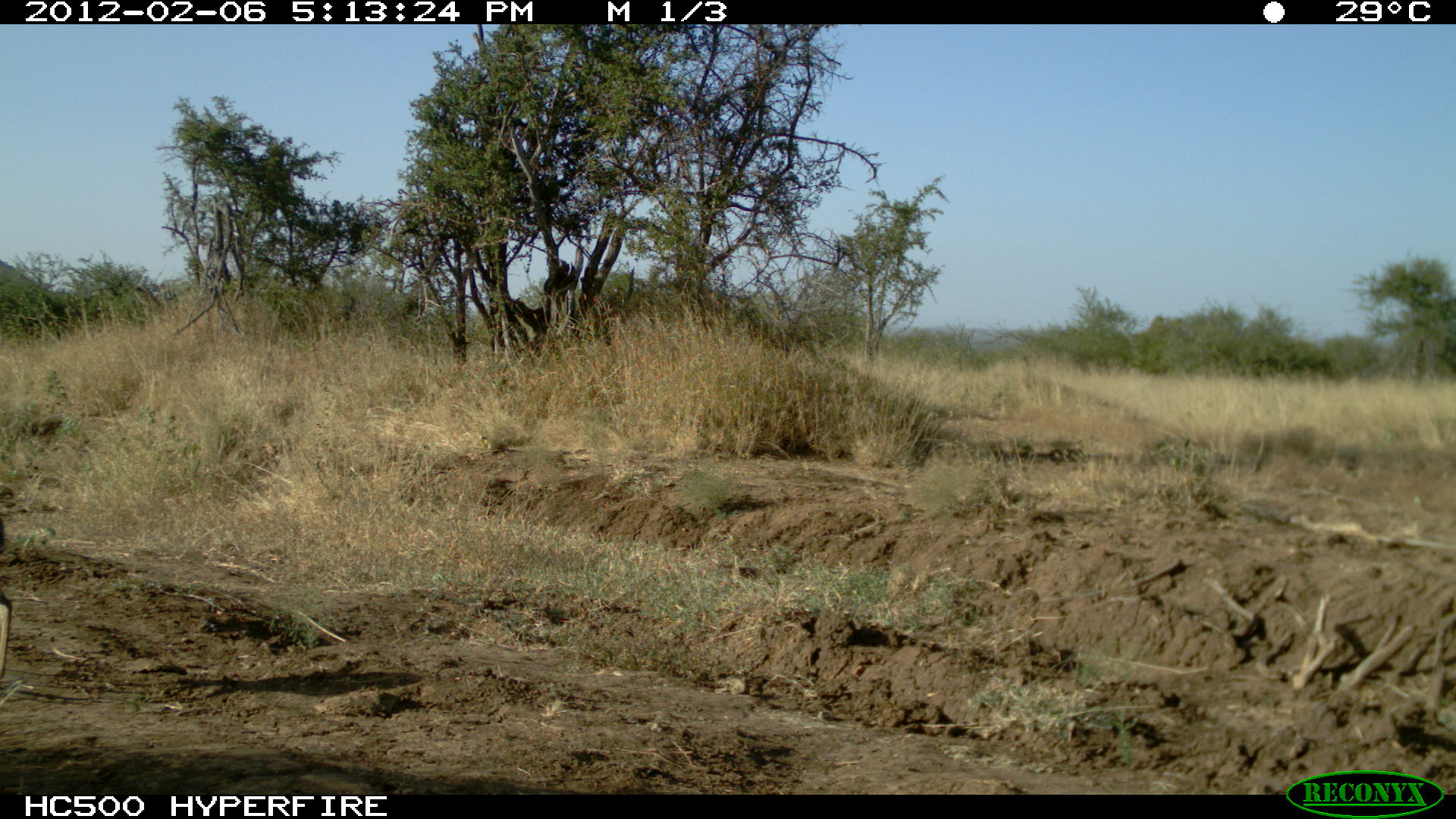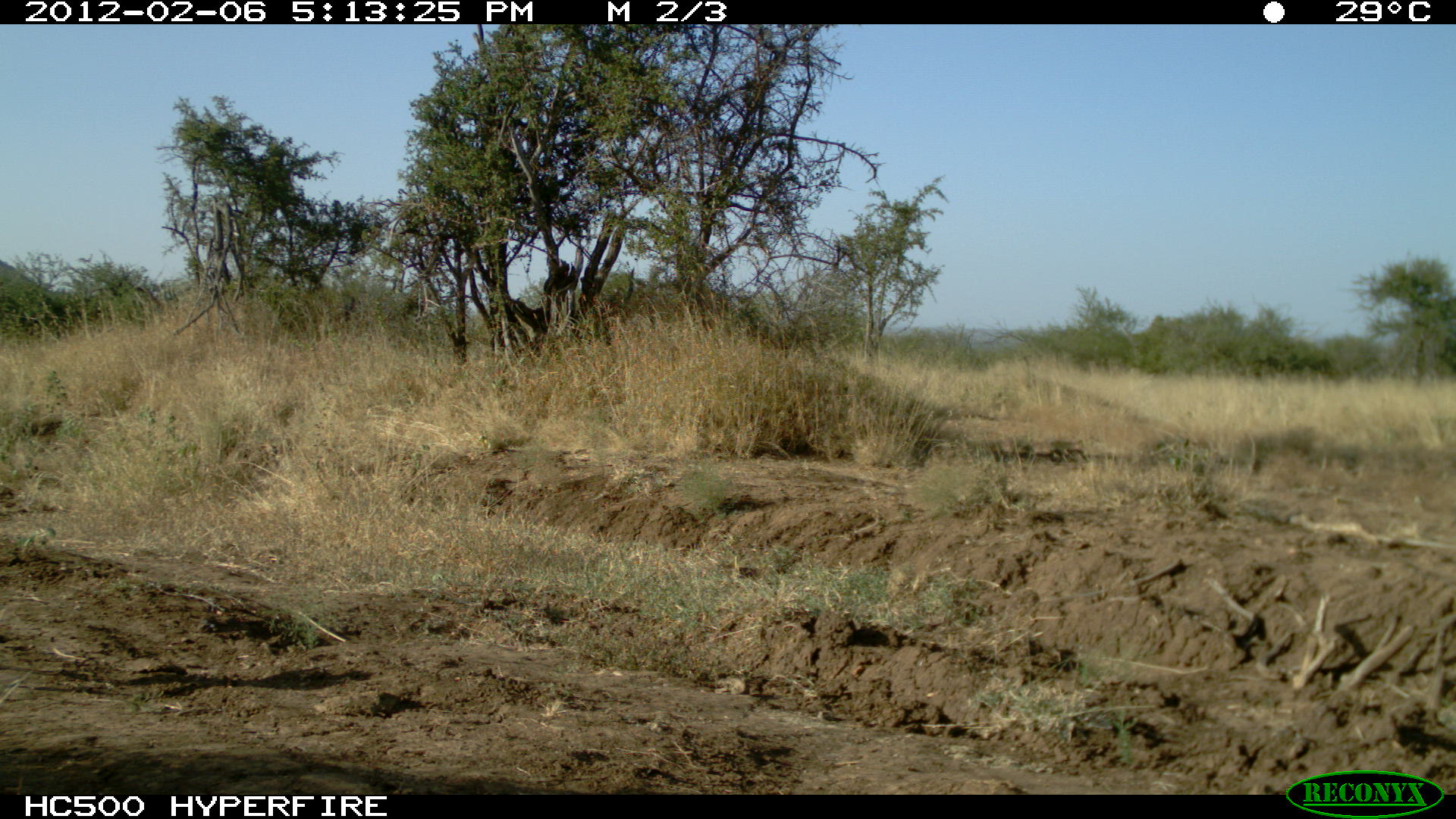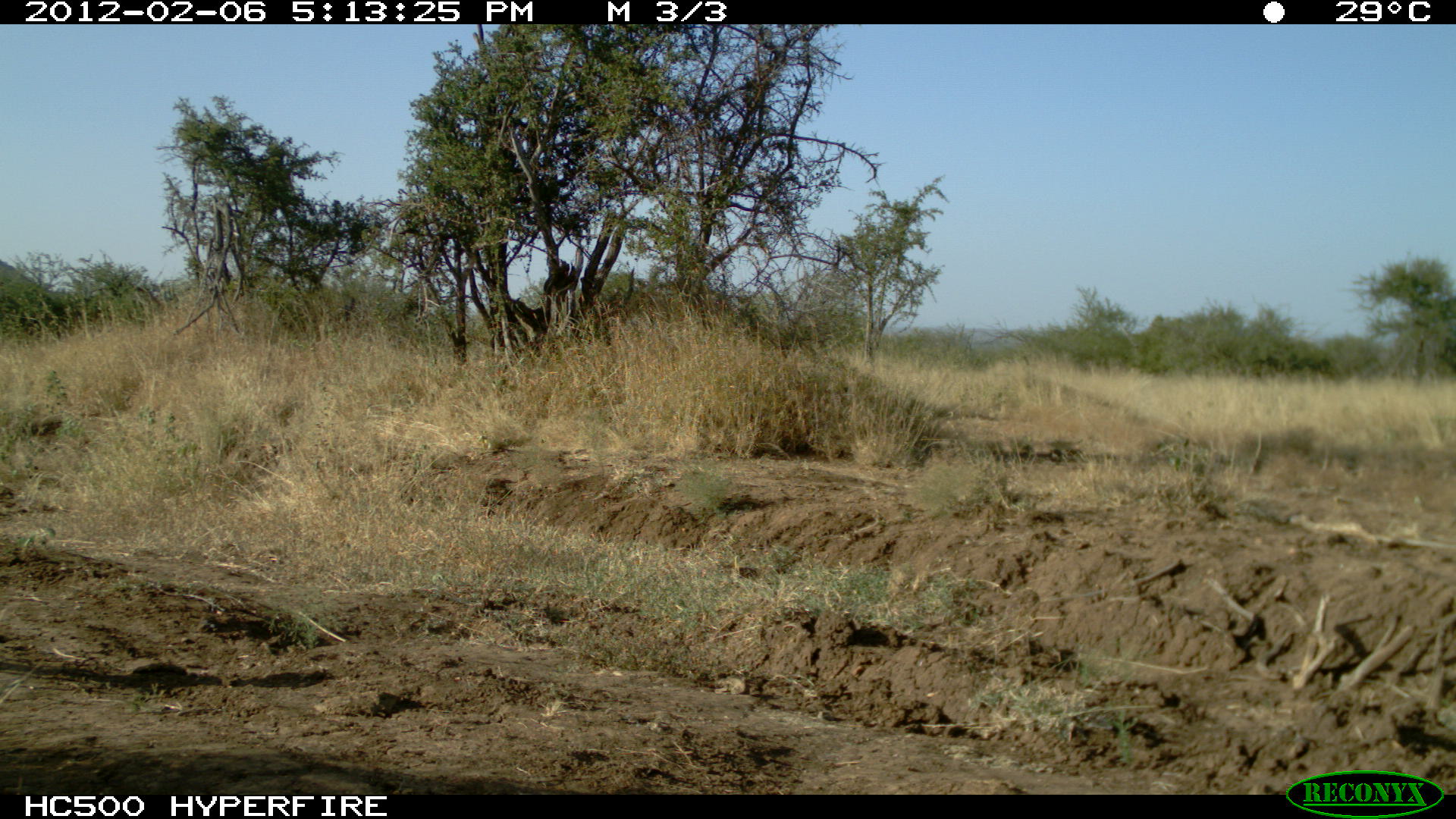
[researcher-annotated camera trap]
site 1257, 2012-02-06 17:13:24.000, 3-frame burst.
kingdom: Animalia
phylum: Chordata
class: Mammalia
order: Artiodactyla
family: Bovidae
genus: Madoqua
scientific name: Madoqua guentheri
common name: günther's dik-dik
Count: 1.